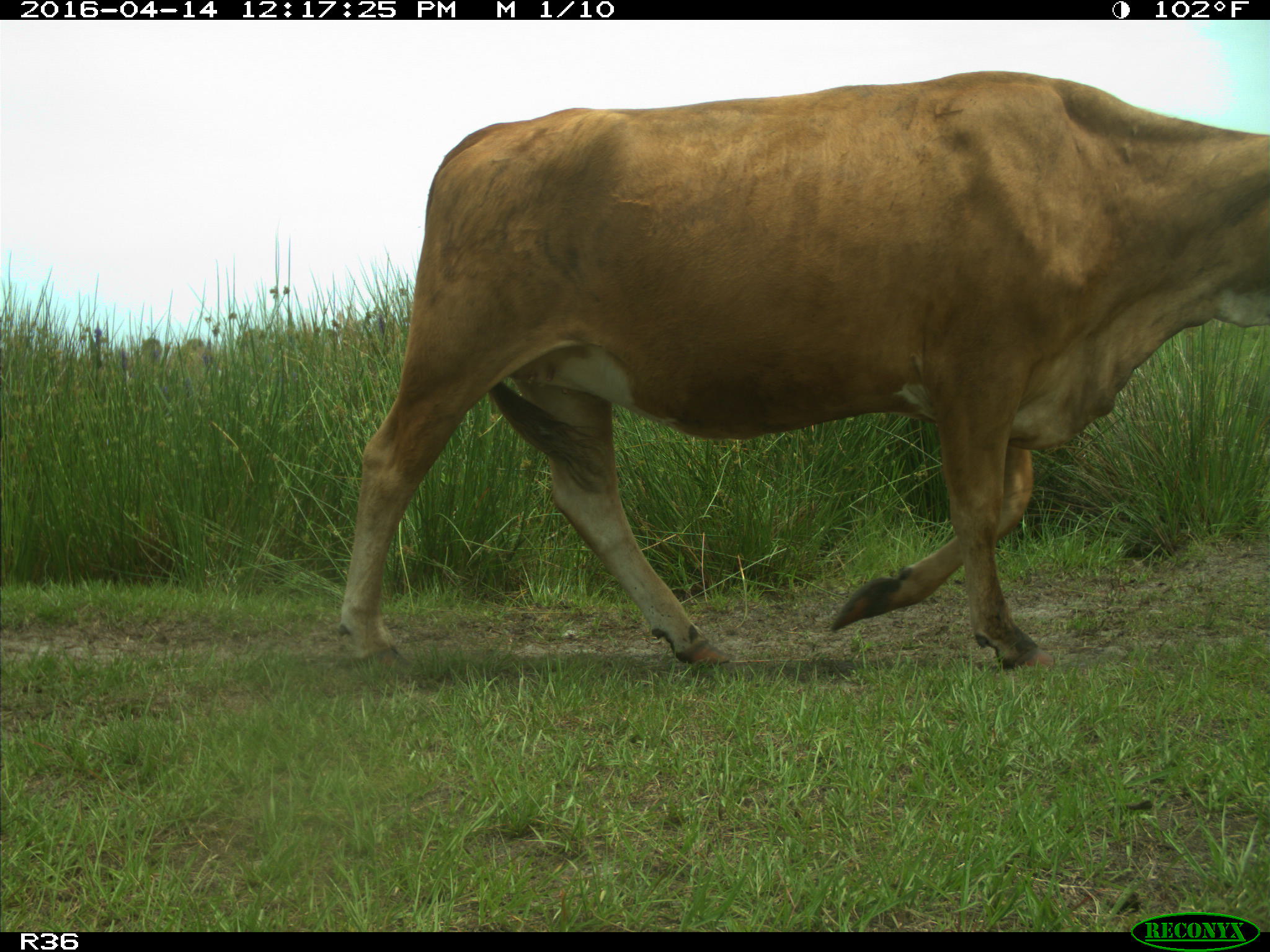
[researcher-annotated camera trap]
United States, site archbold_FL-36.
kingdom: Animalia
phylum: Chordata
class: Mammalia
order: Artiodactyla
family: Bovidae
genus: Bos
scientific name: Bos taurus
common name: domestic cow